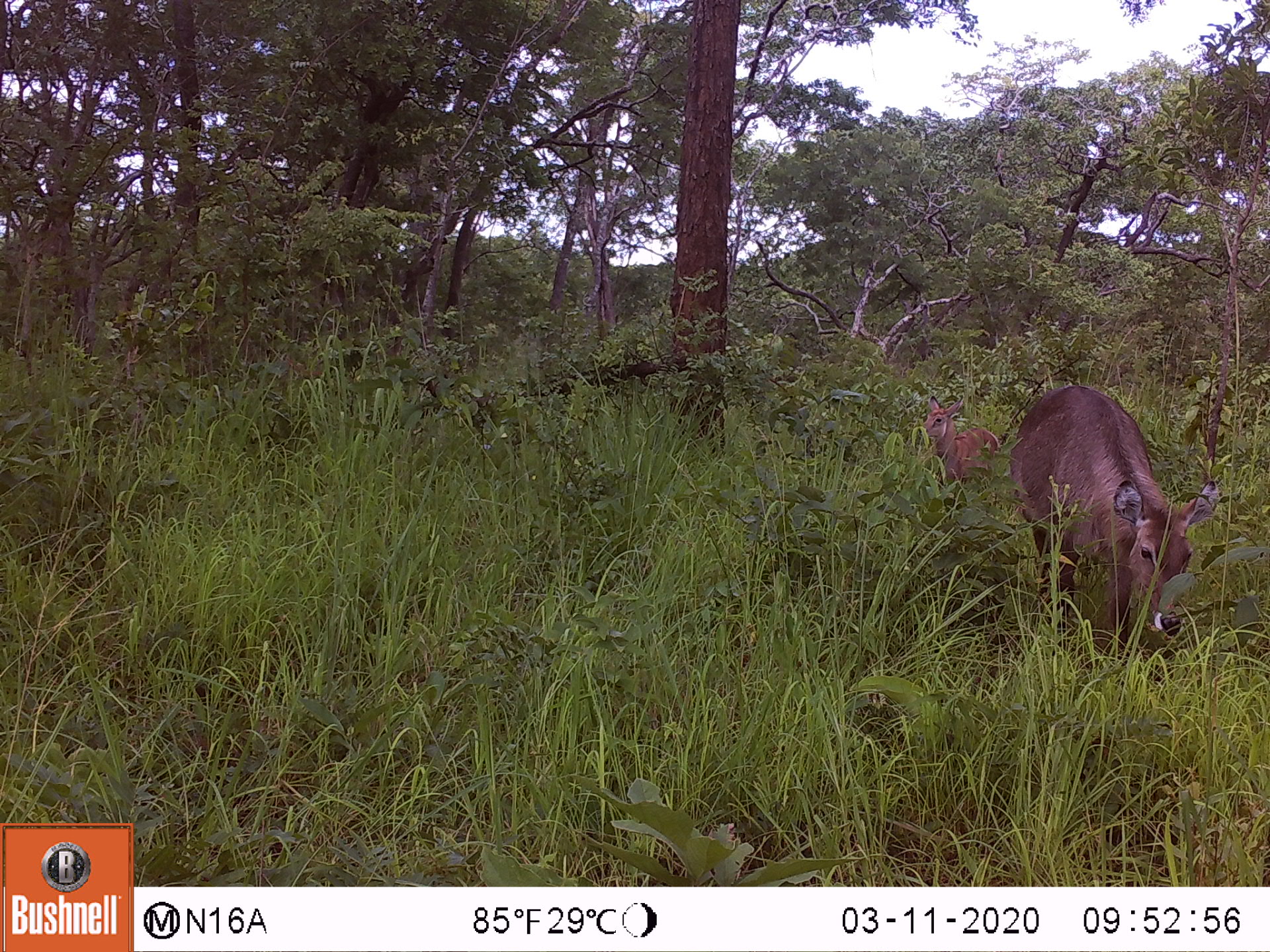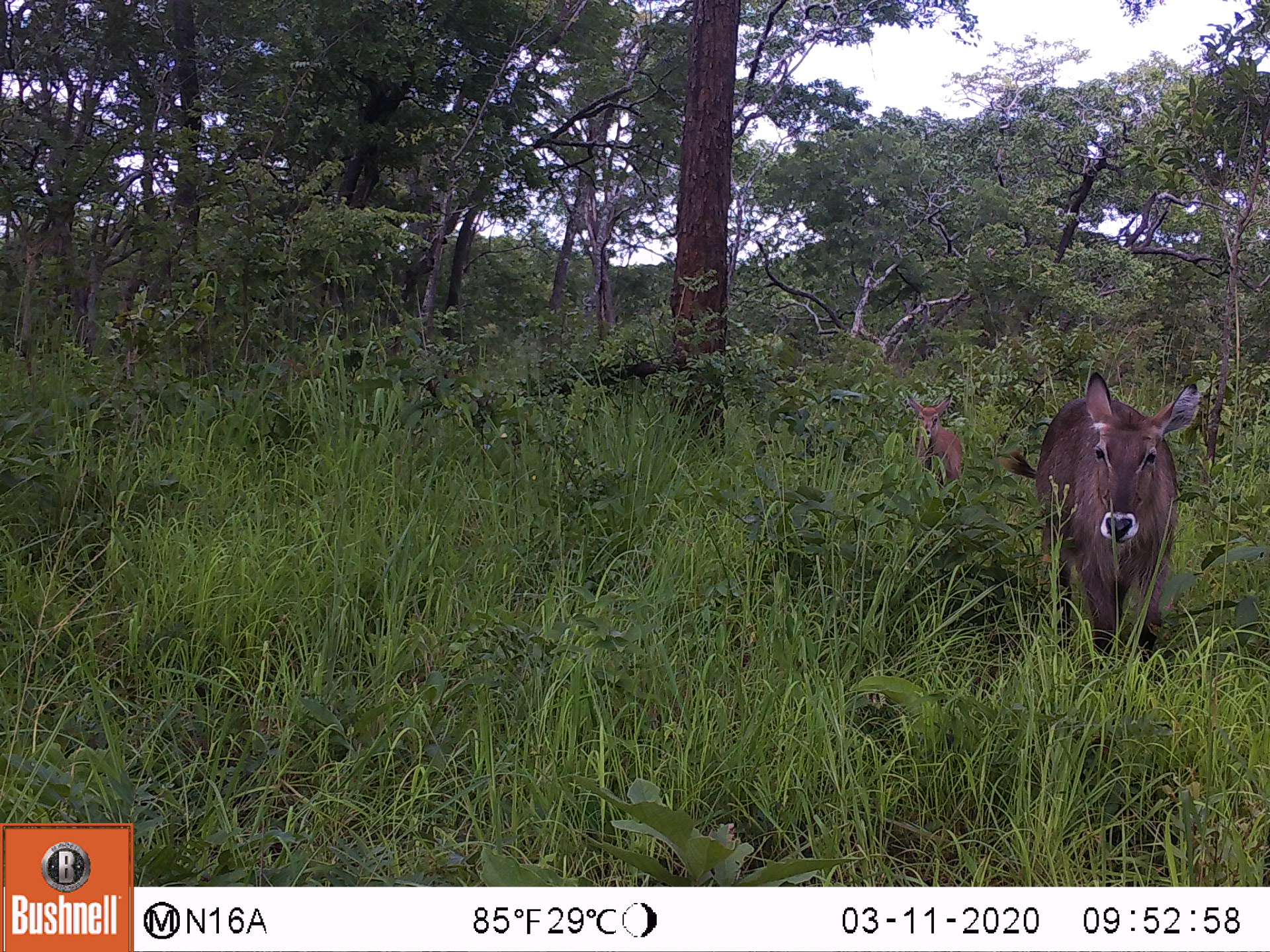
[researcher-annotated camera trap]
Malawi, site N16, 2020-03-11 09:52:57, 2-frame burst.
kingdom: Animalia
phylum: Chordata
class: Mammalia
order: Artiodactyla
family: Bovidae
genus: Kobus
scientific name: Kobus ellipsiprymnus ellipsiprymnus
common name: common waterbuck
Common waterbuck (Kobus ellipsiprymnus ellipsiprymnus), count 2.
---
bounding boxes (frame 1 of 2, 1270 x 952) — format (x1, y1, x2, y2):
common waterbuck: (1010, 379, 1221, 640); (912, 382, 1002, 470)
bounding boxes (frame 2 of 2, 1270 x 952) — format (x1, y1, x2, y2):
common waterbuck: (1012, 364, 1195, 648); (895, 387, 973, 491)